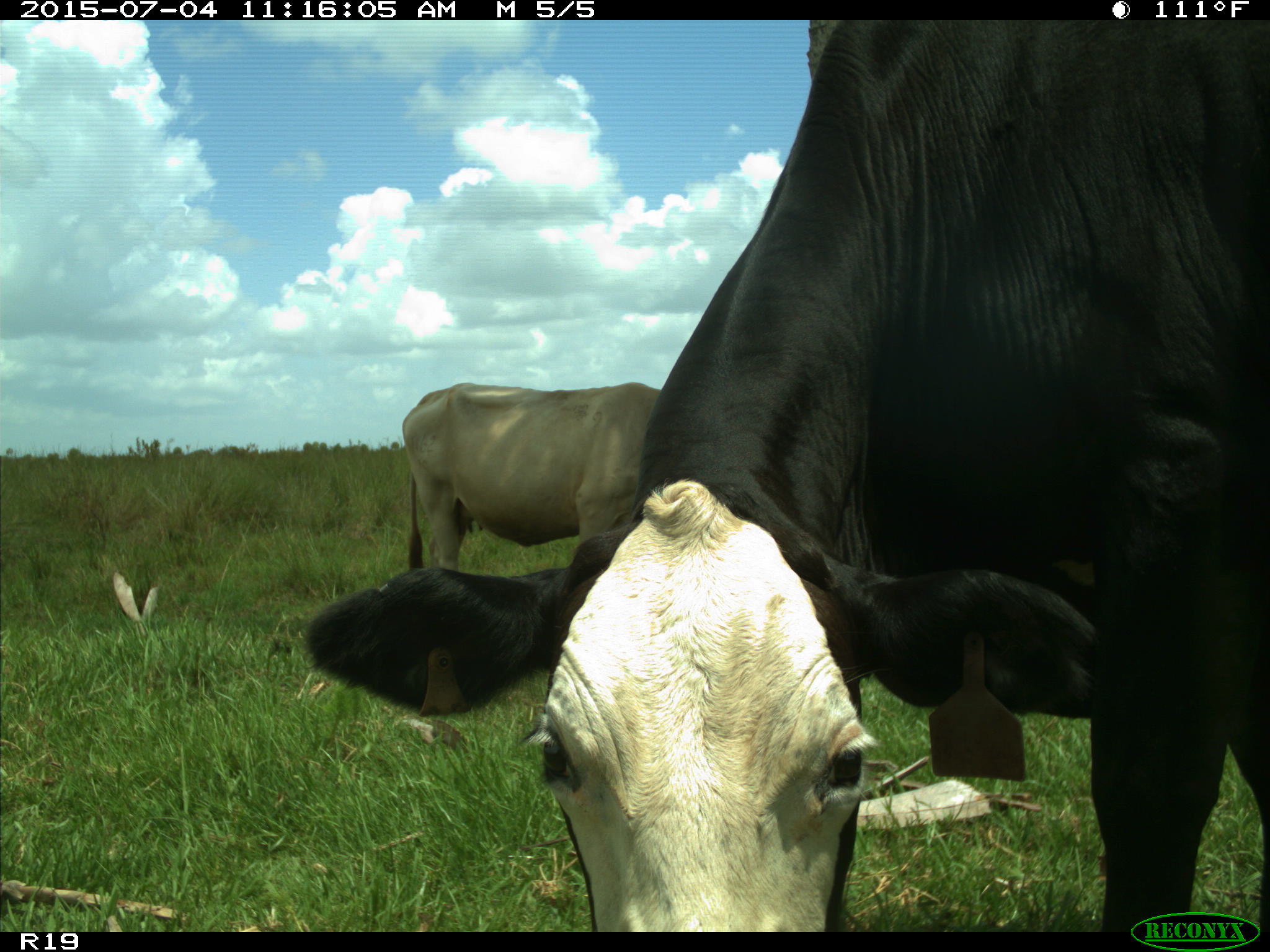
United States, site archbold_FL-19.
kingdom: Animalia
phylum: Chordata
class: Mammalia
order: Artiodactyla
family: Bovidae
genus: Bos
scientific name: Bos taurus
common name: domestic cow